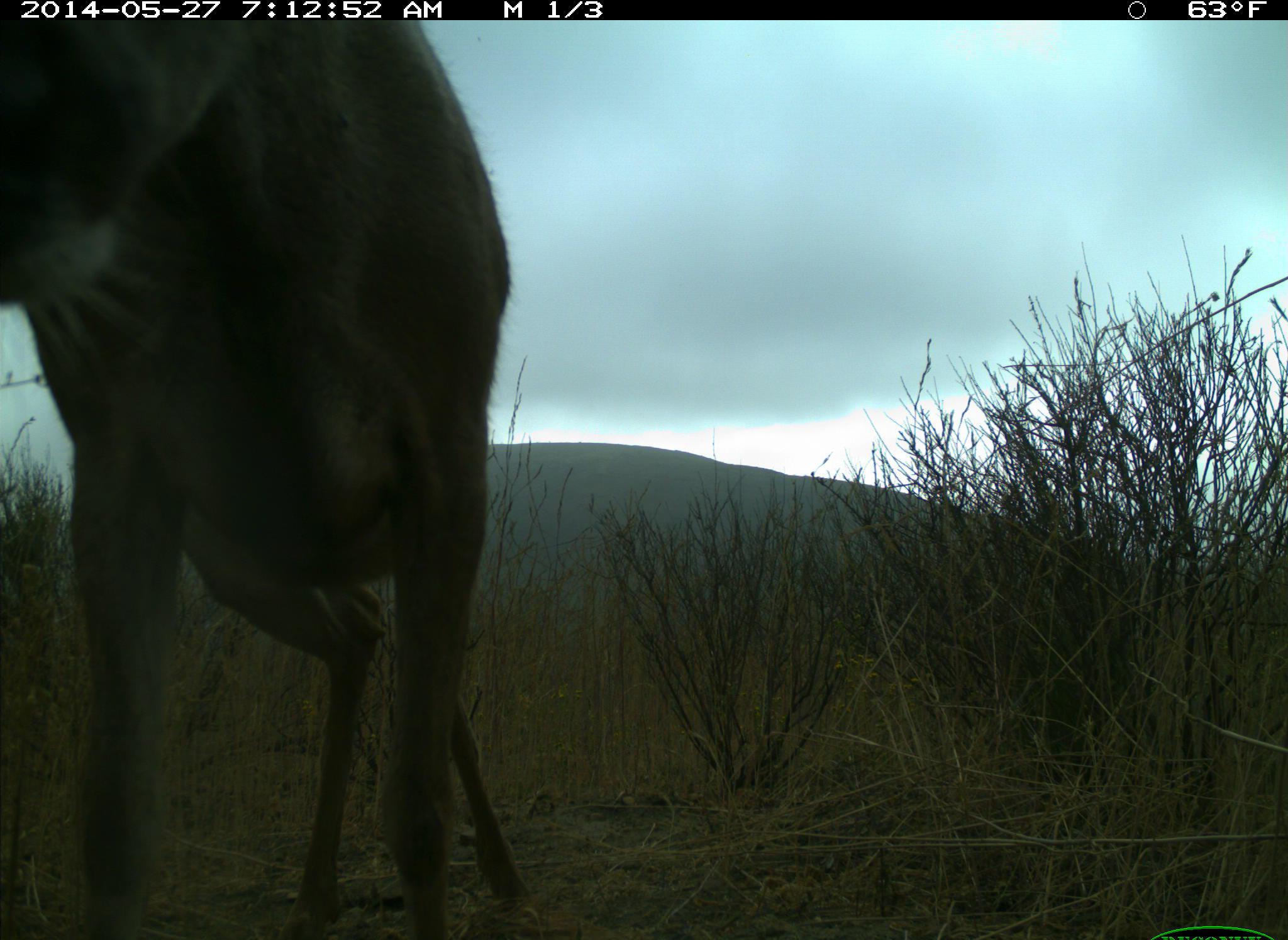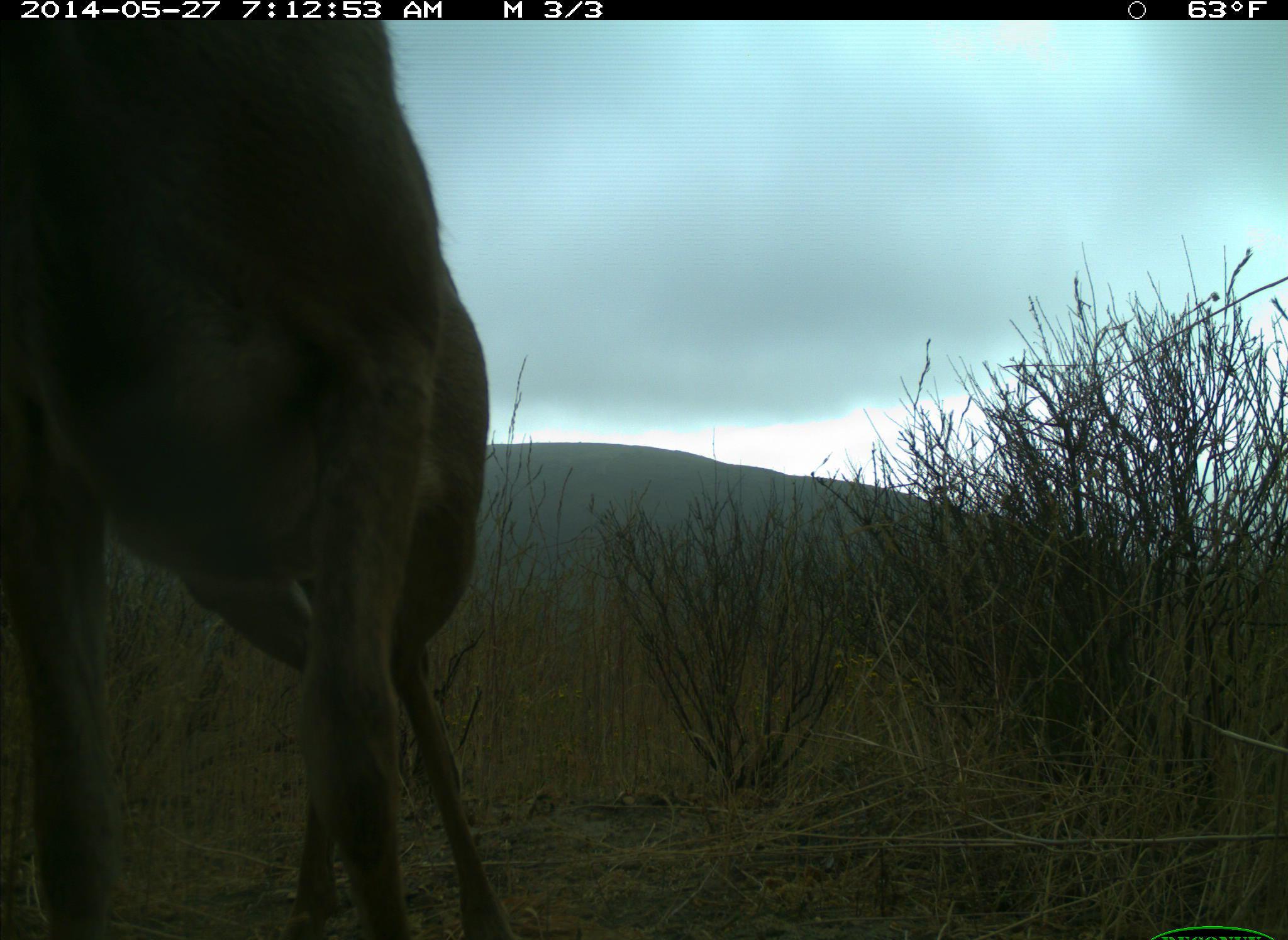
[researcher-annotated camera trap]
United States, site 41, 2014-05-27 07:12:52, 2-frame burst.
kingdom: Animalia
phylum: Chordata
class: Mammalia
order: Artiodactyla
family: Cervidae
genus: Odocoileus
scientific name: Odocoileus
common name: deer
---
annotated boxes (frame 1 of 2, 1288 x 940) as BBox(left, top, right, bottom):
deer: BBox(0, 17, 531, 940)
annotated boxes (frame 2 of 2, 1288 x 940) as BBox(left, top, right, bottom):
deer: BBox(0, 0, 522, 939)